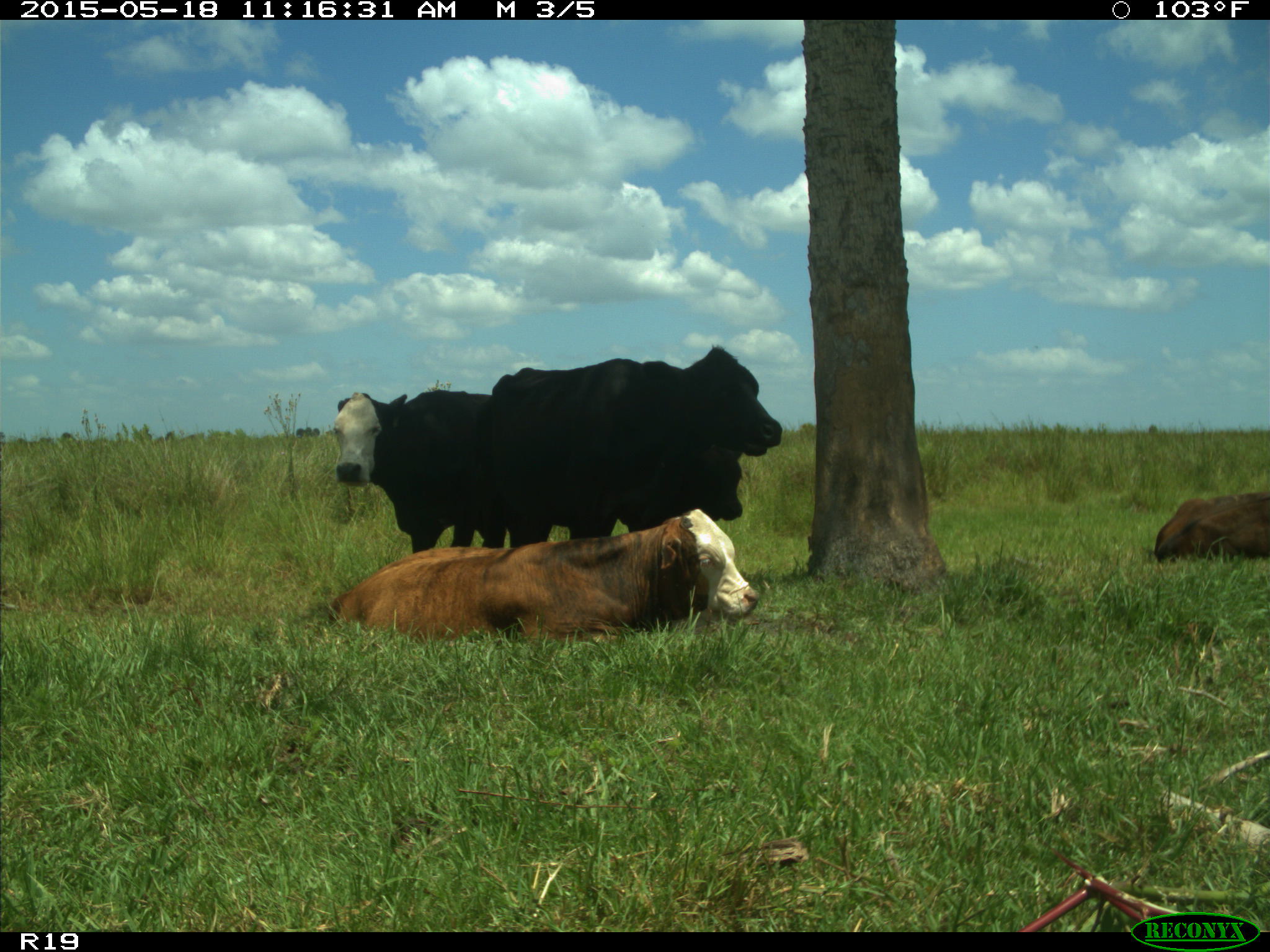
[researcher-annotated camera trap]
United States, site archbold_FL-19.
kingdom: Animalia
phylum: Chordata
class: Mammalia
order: Artiodactyla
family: Bovidae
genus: Bos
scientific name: Bos taurus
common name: domestic cow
Bos taurus (domestic cow).